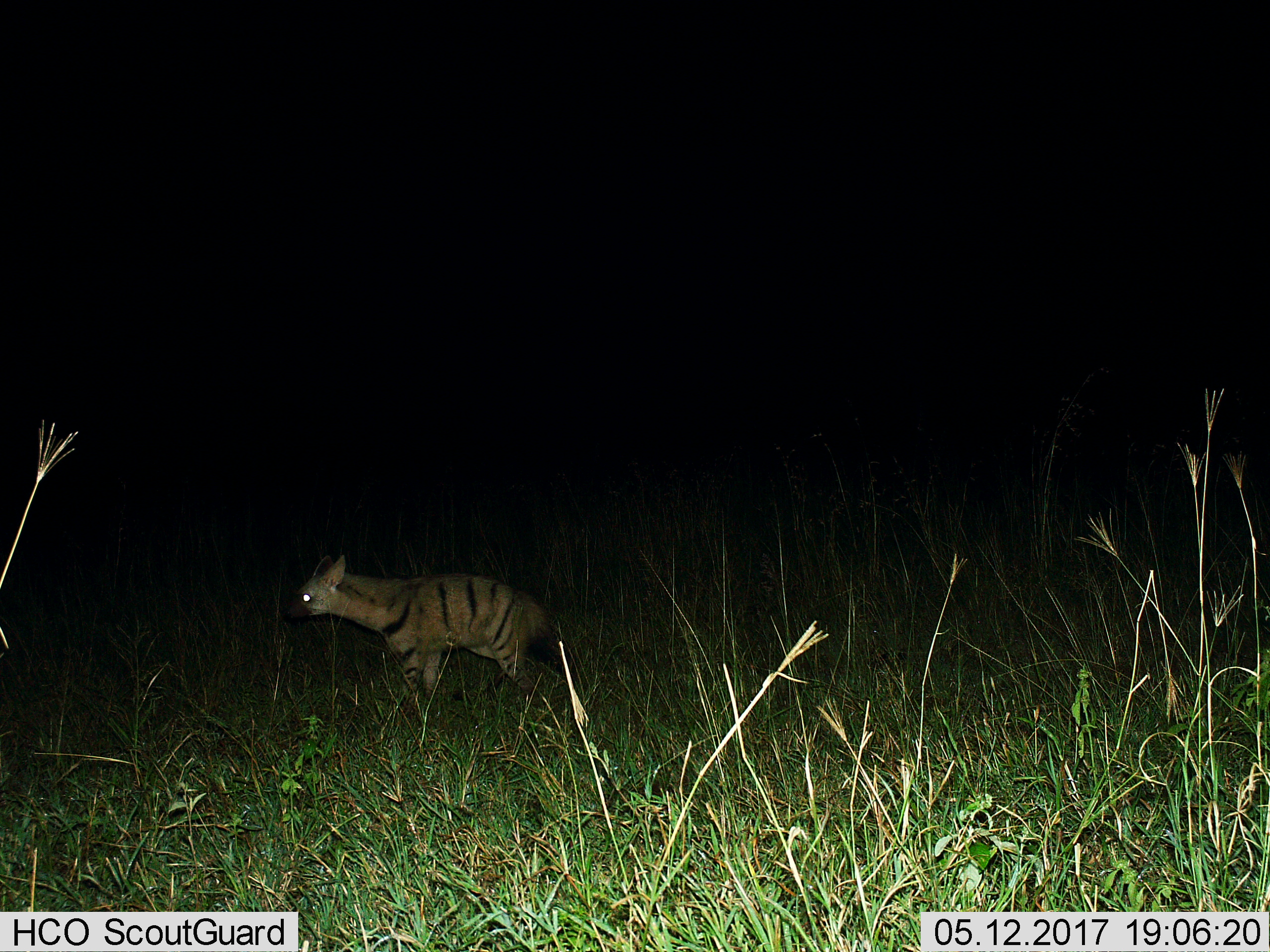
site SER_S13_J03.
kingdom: Animalia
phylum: Chordata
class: Mammalia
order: Carnivora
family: Hyaenidae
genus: Hyaena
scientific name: Hyaena hyaena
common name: striped hyena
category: hyenastriped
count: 1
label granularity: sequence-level